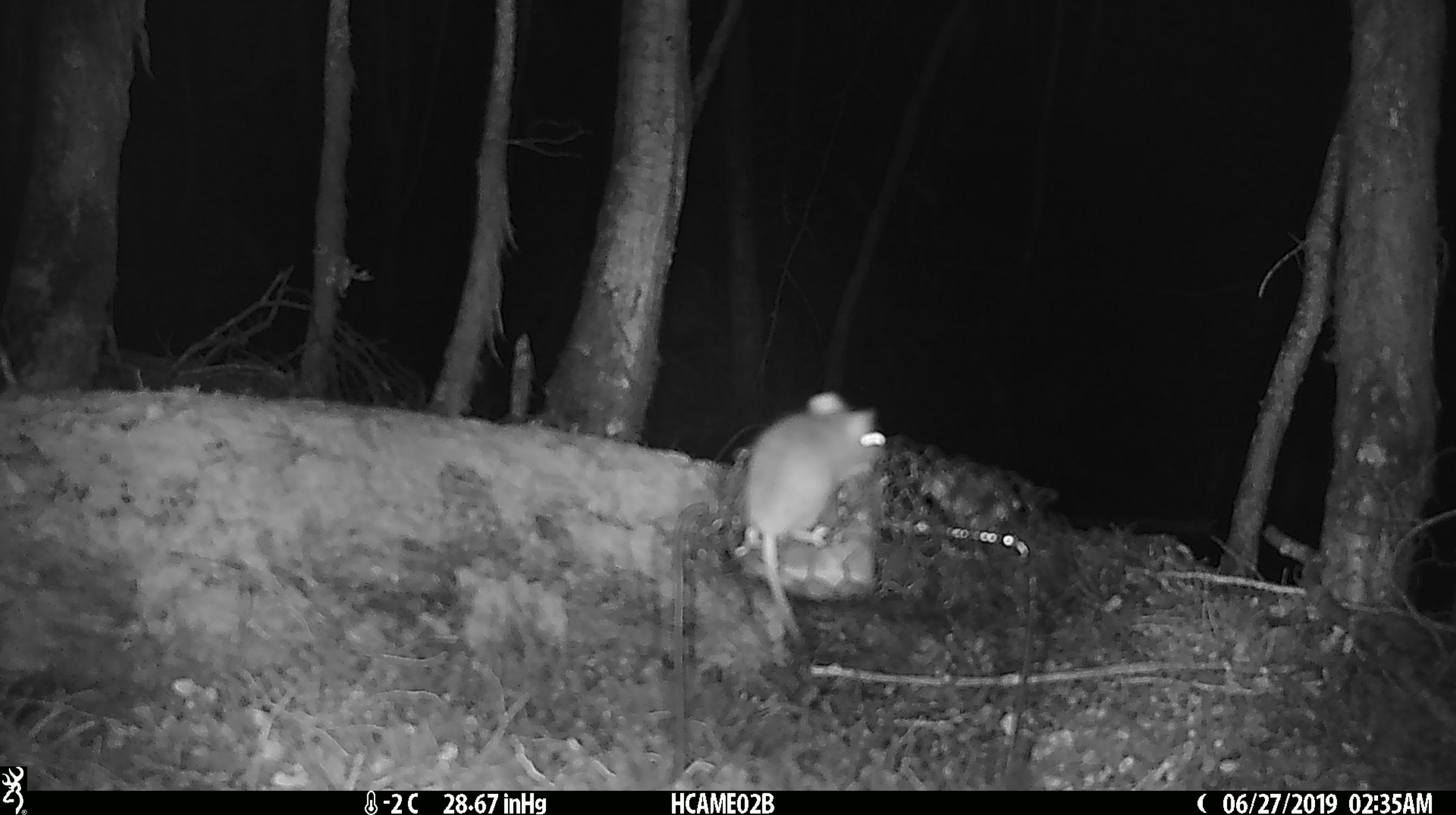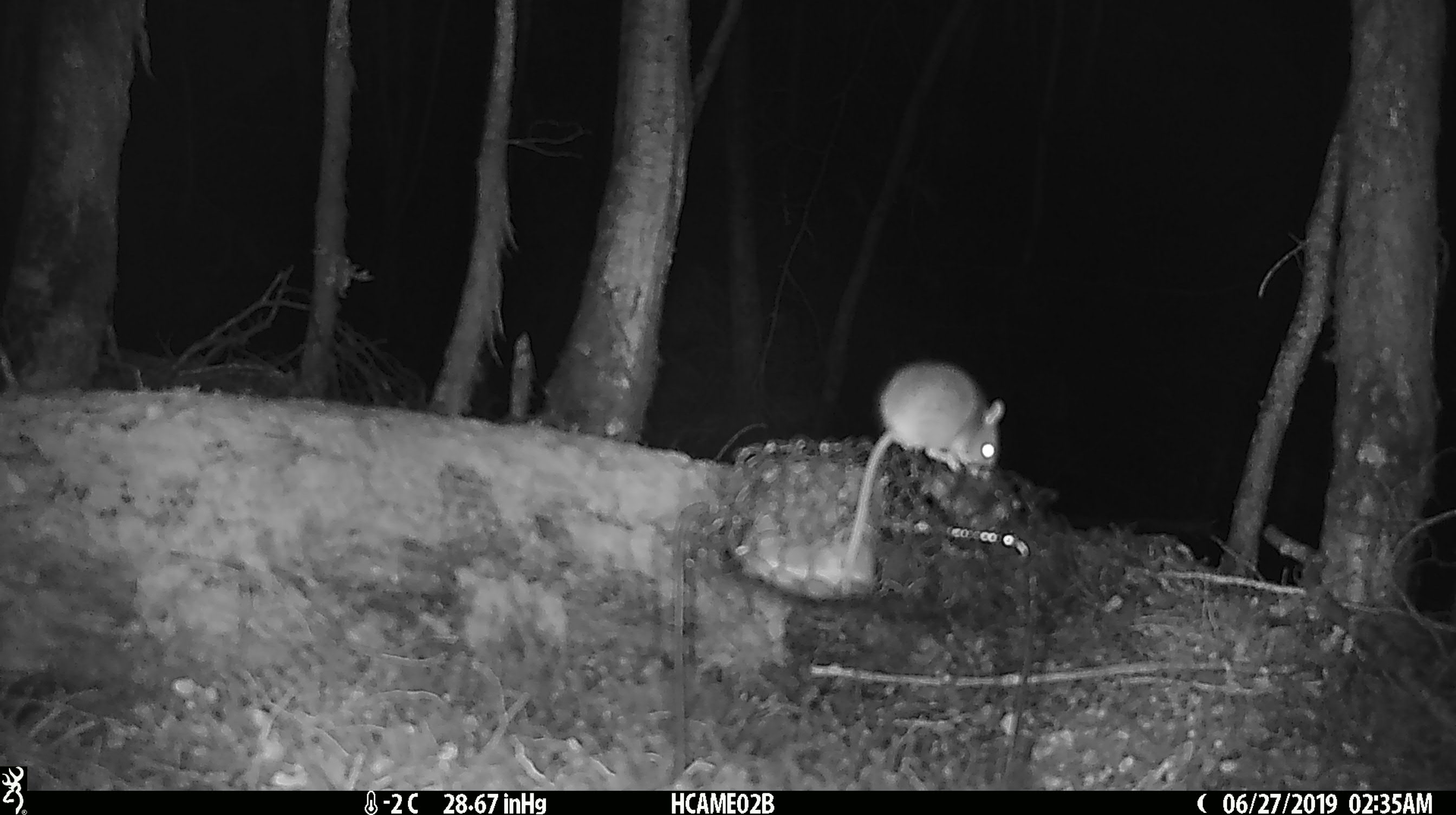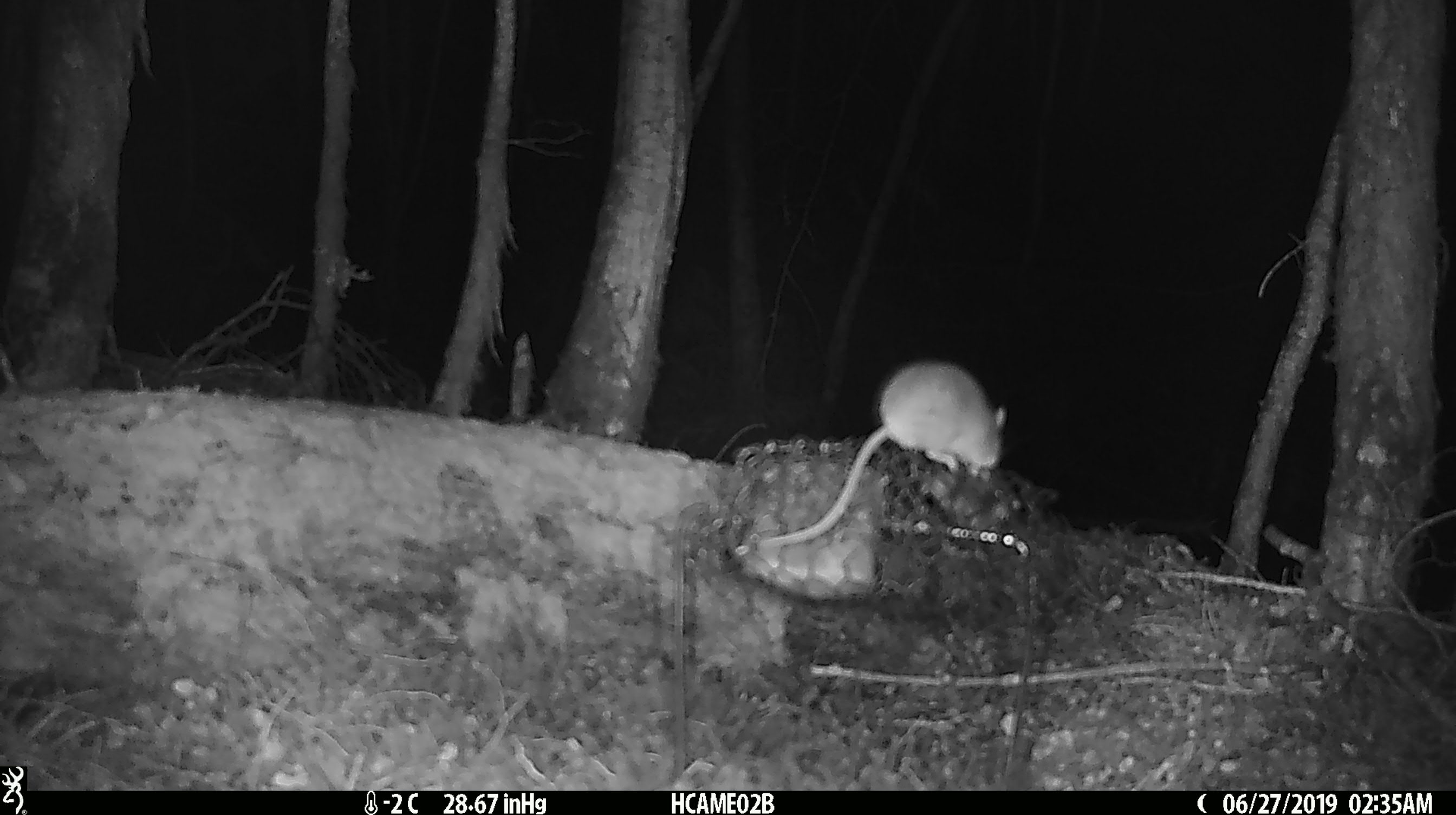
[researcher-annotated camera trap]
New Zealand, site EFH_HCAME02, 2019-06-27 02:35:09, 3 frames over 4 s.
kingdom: Animalia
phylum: Chordata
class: Mammalia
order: Rodentia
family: Muridae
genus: Mus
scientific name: Mus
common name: mouse